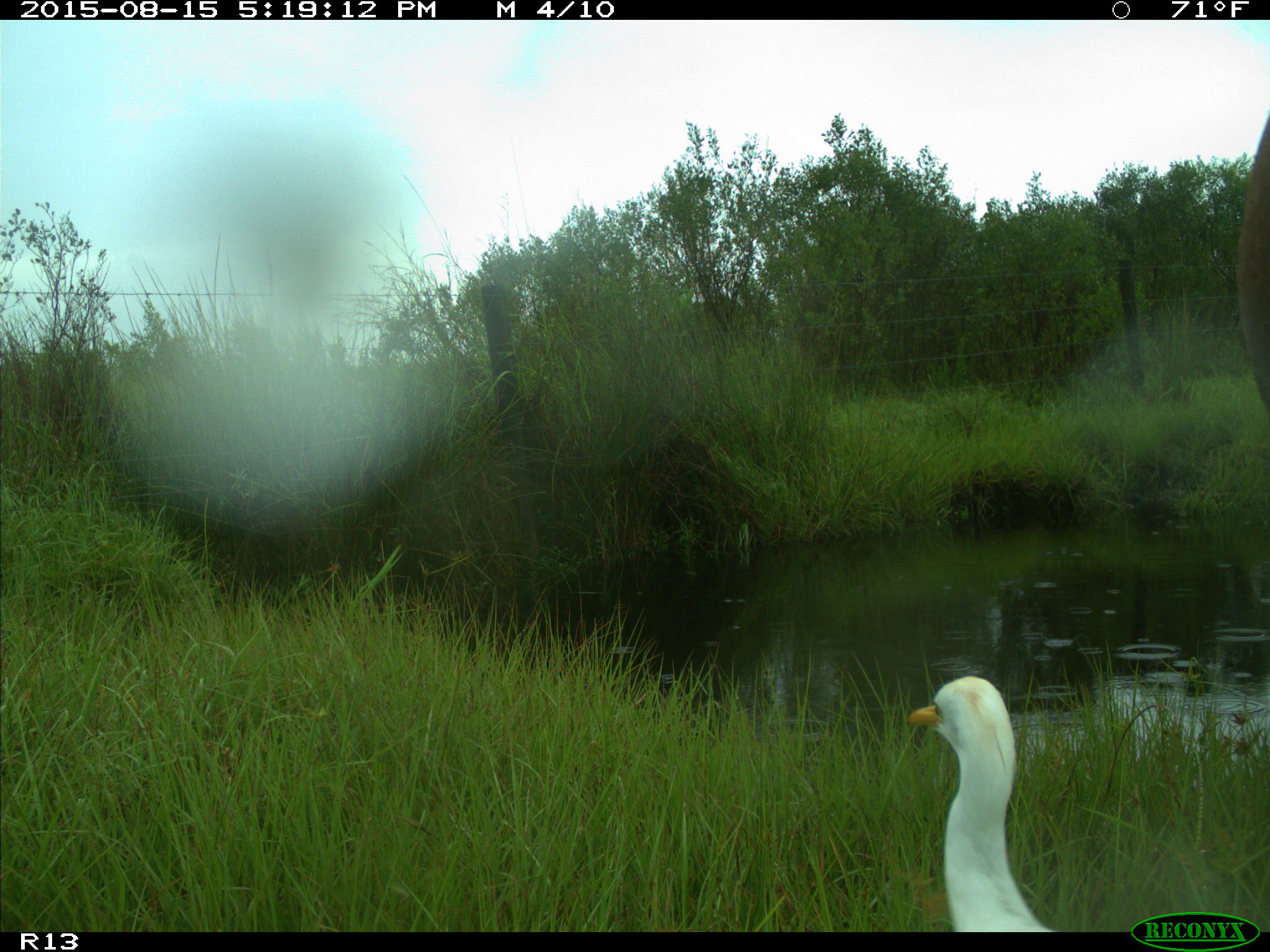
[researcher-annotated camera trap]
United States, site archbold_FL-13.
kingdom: Animalia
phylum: Chordata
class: Mammalia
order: Artiodactyla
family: Bovidae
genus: Bos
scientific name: Bos taurus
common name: domestic cow